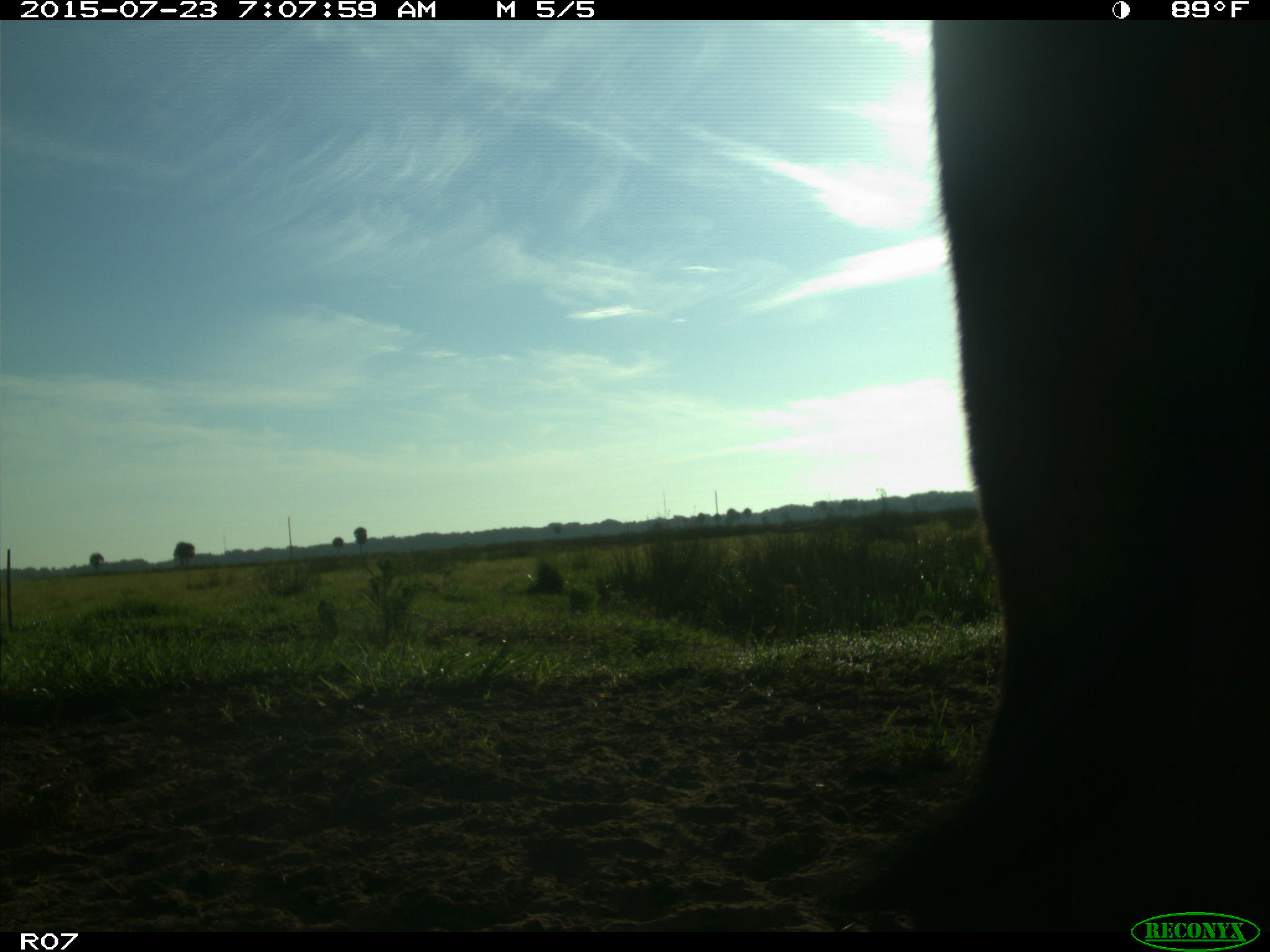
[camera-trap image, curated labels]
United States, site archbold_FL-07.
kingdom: Animalia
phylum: Chordata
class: Mammalia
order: Artiodactyla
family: Bovidae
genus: Bos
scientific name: Bos taurus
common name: domestic cow